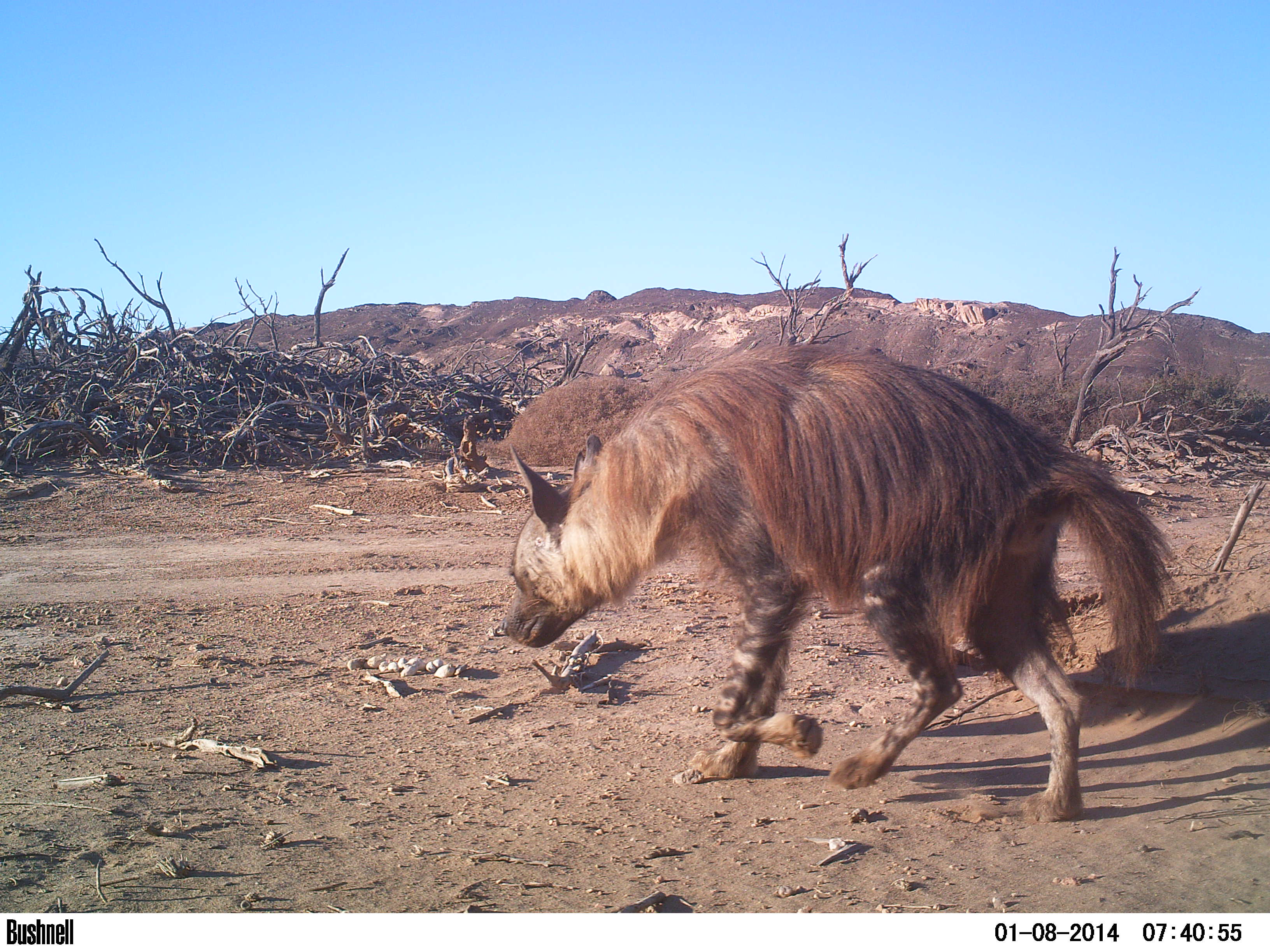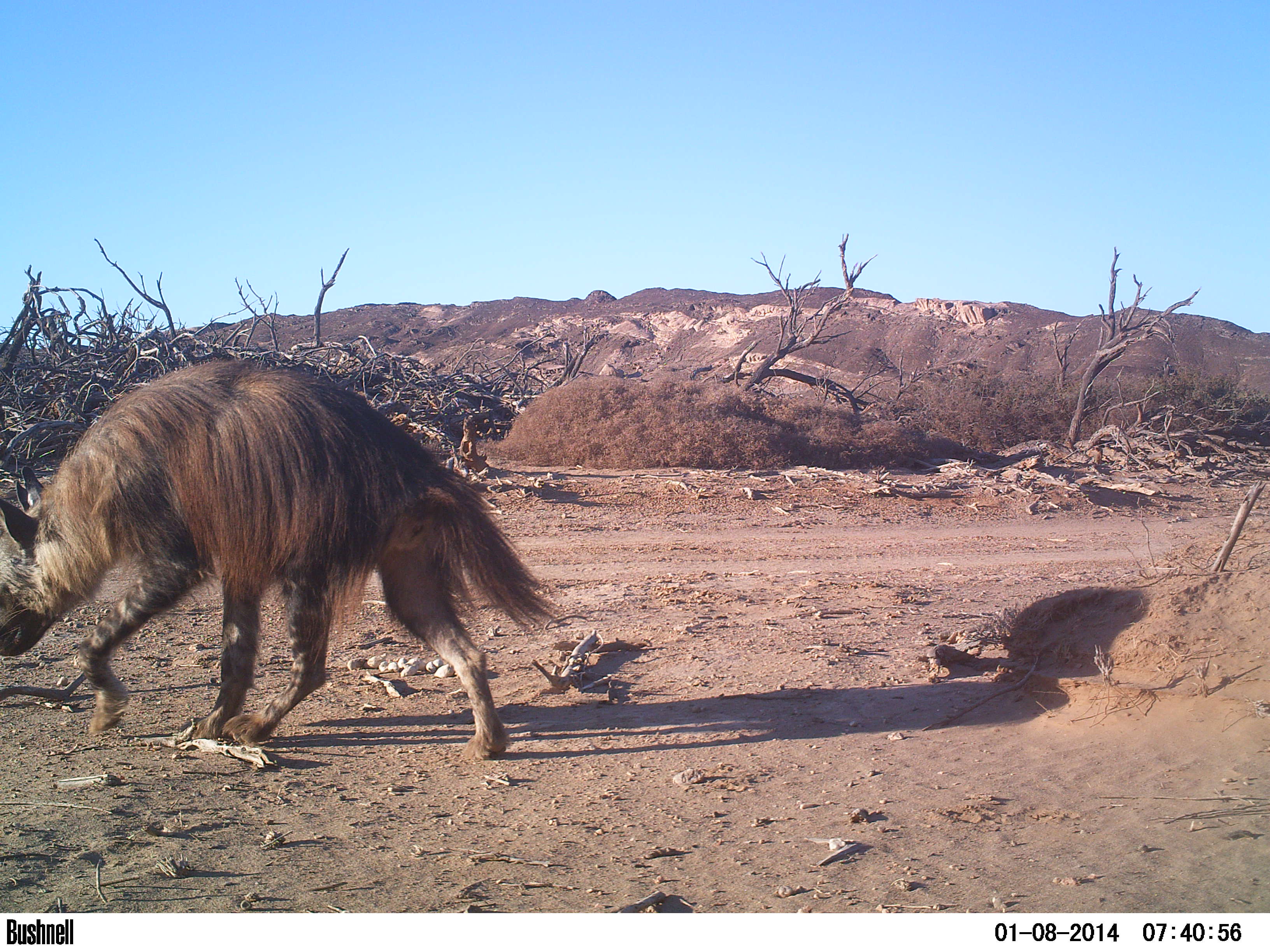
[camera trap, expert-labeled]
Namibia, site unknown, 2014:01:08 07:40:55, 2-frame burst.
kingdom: Animalia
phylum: Chordata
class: Mammalia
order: Carnivora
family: Hyaenidae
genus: Parahyaena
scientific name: Parahyaena brunnea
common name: brown hyena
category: hyaena brunnea